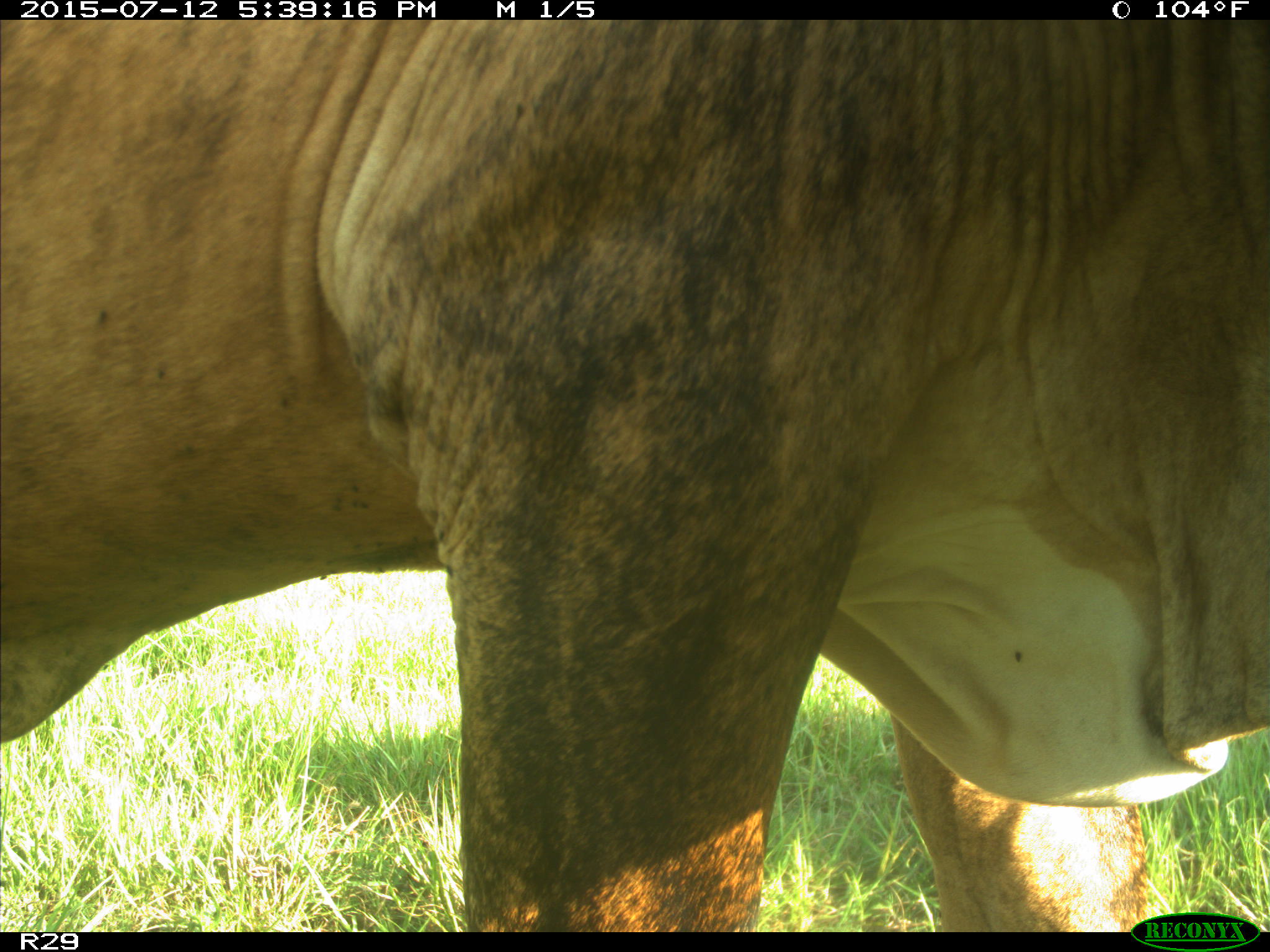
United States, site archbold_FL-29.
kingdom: Animalia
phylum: Chordata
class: Mammalia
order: Artiodactyla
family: Bovidae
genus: Bos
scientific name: Bos taurus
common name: domestic cow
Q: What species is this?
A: Bos taurus (domestic cow).